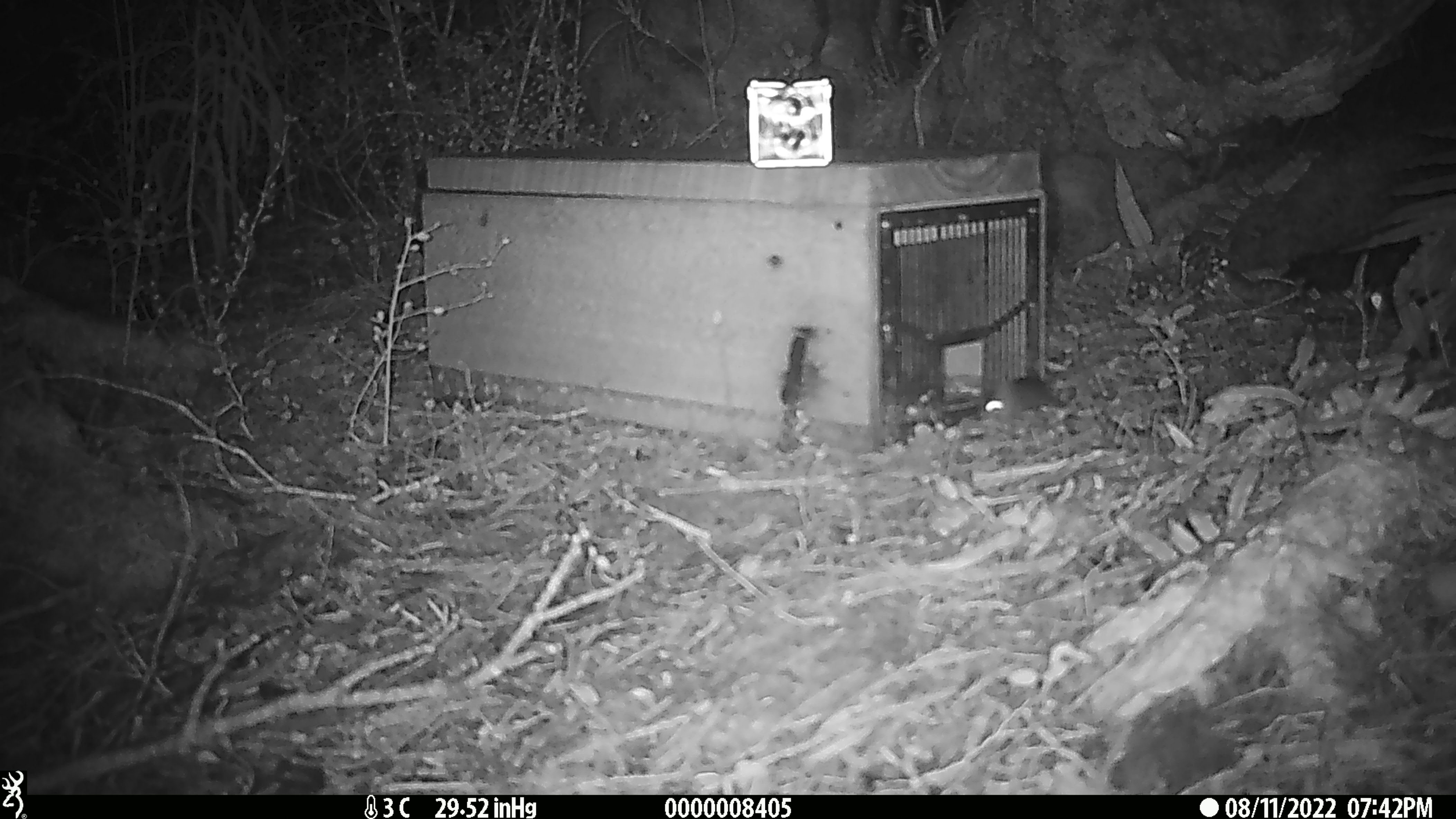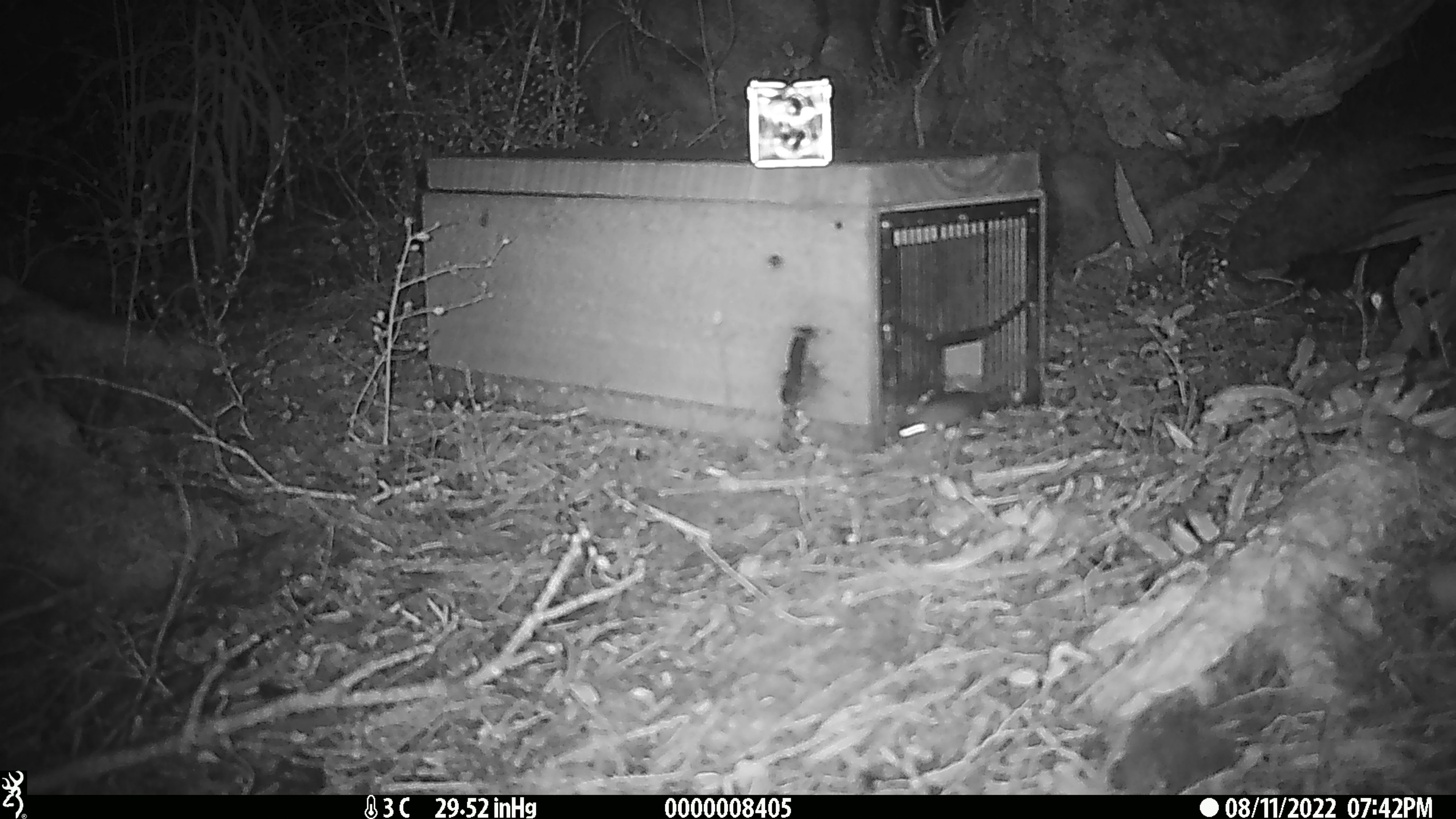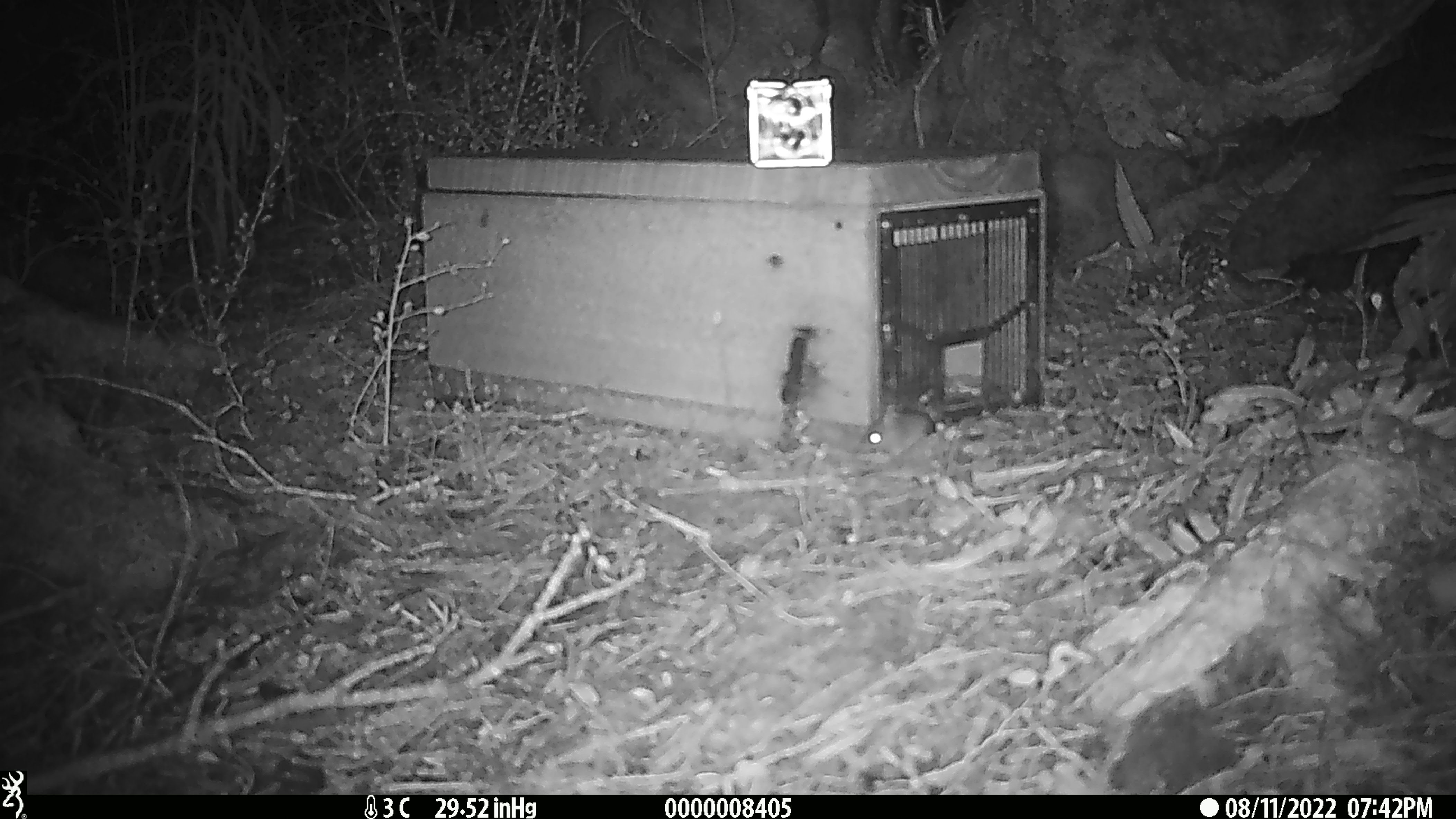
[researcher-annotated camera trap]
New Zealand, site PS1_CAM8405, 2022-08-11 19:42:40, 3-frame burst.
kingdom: Animalia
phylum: Chordata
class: Mammalia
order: Rodentia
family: Muridae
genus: Mus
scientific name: Mus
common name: mouse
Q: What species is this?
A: Mouse (Mus).